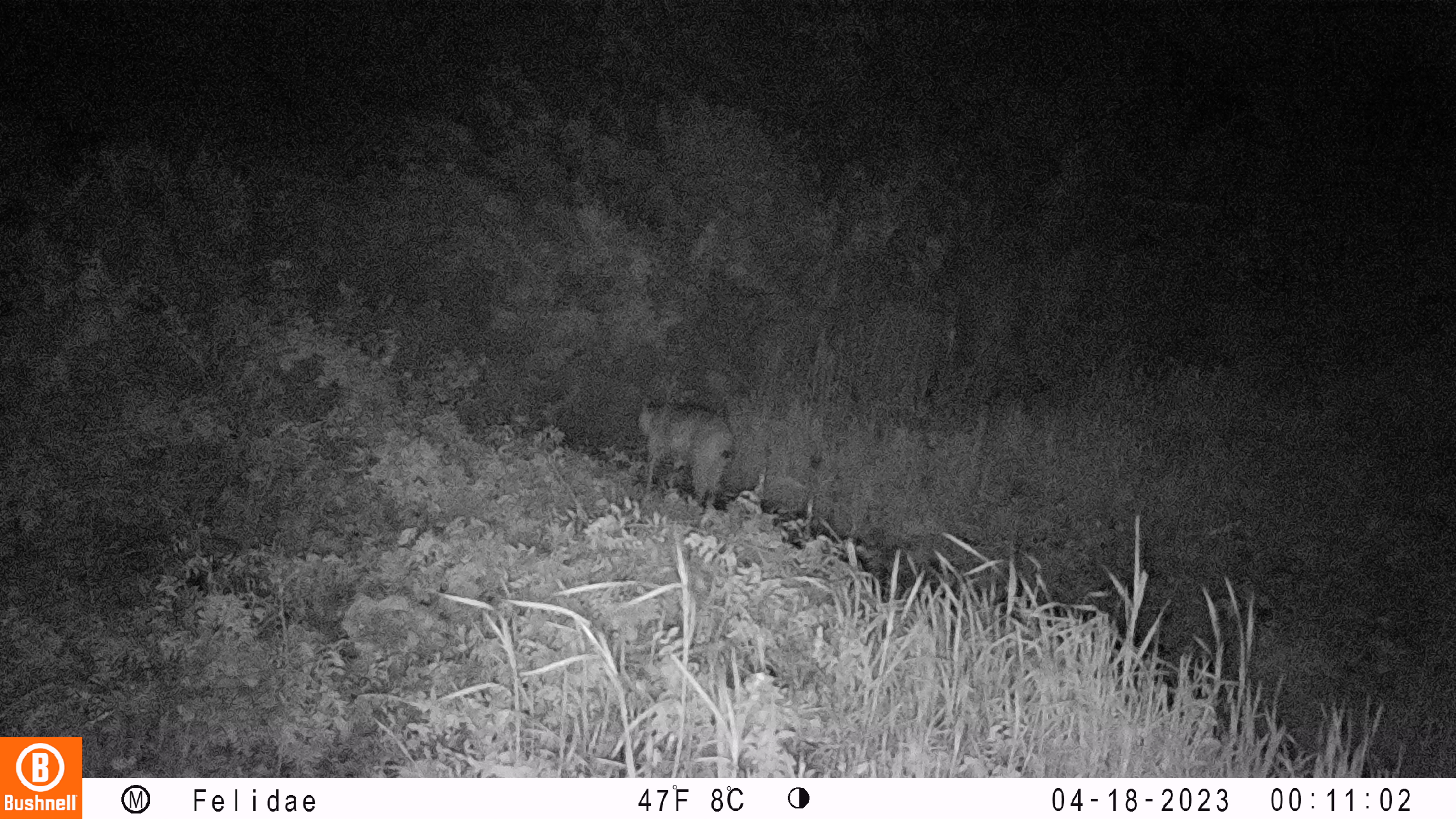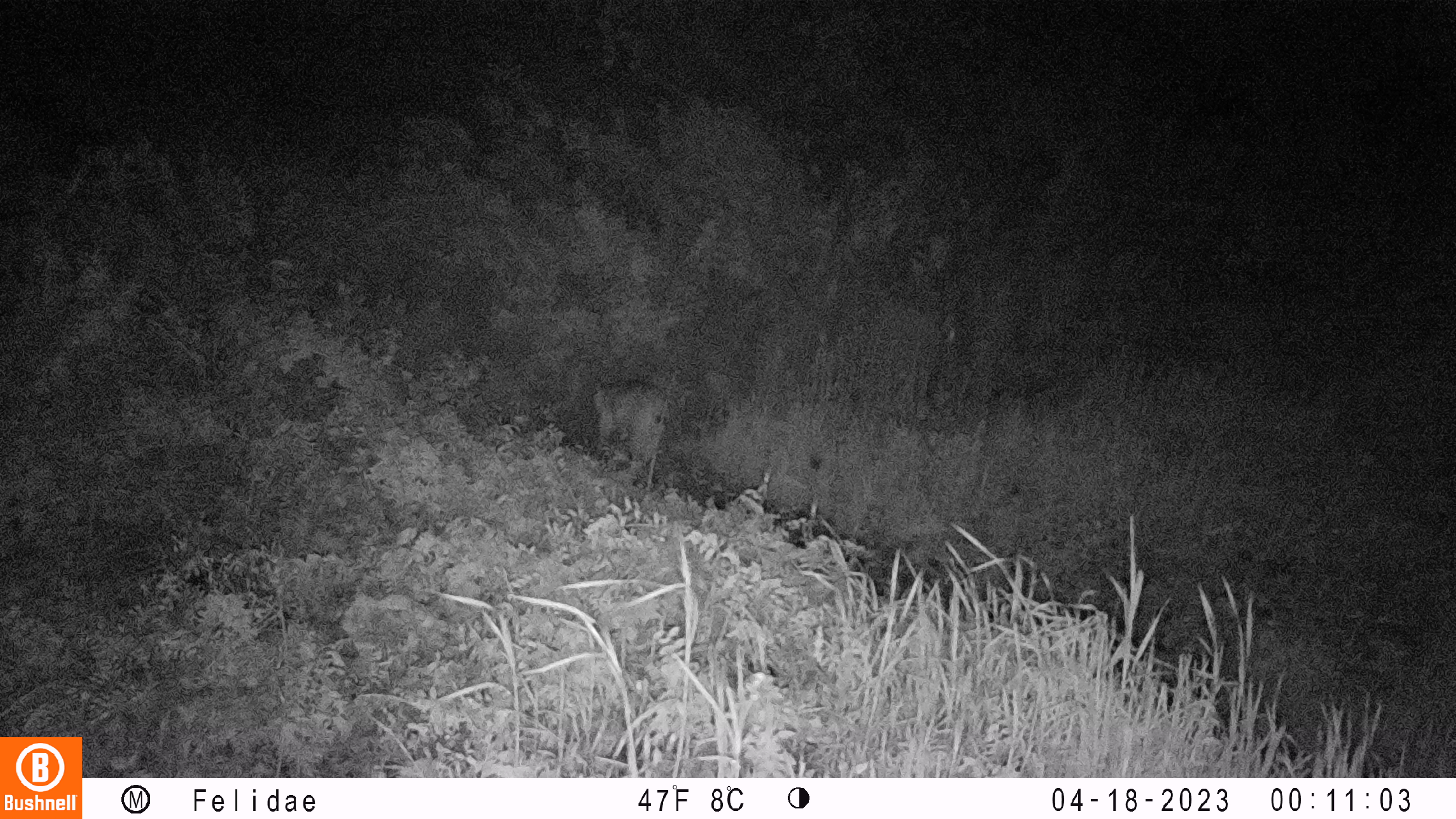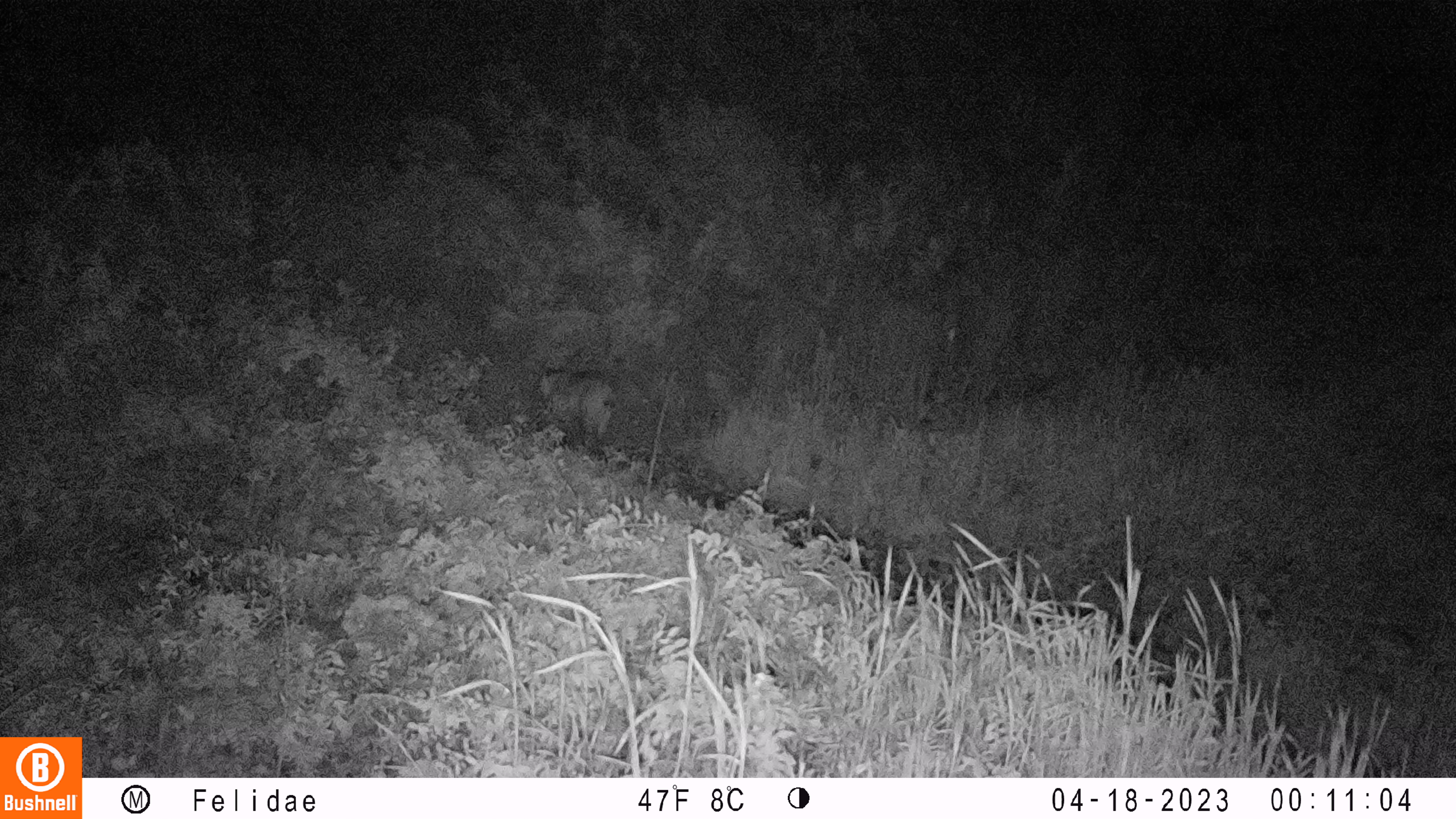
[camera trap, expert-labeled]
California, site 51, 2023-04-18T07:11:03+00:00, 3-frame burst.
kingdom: Animalia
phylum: Chordata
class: Mammalia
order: Carnivora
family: Felidae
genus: Lynx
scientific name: Lynx rufus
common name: bobcat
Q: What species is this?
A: Bobcat (Lynx rufus).